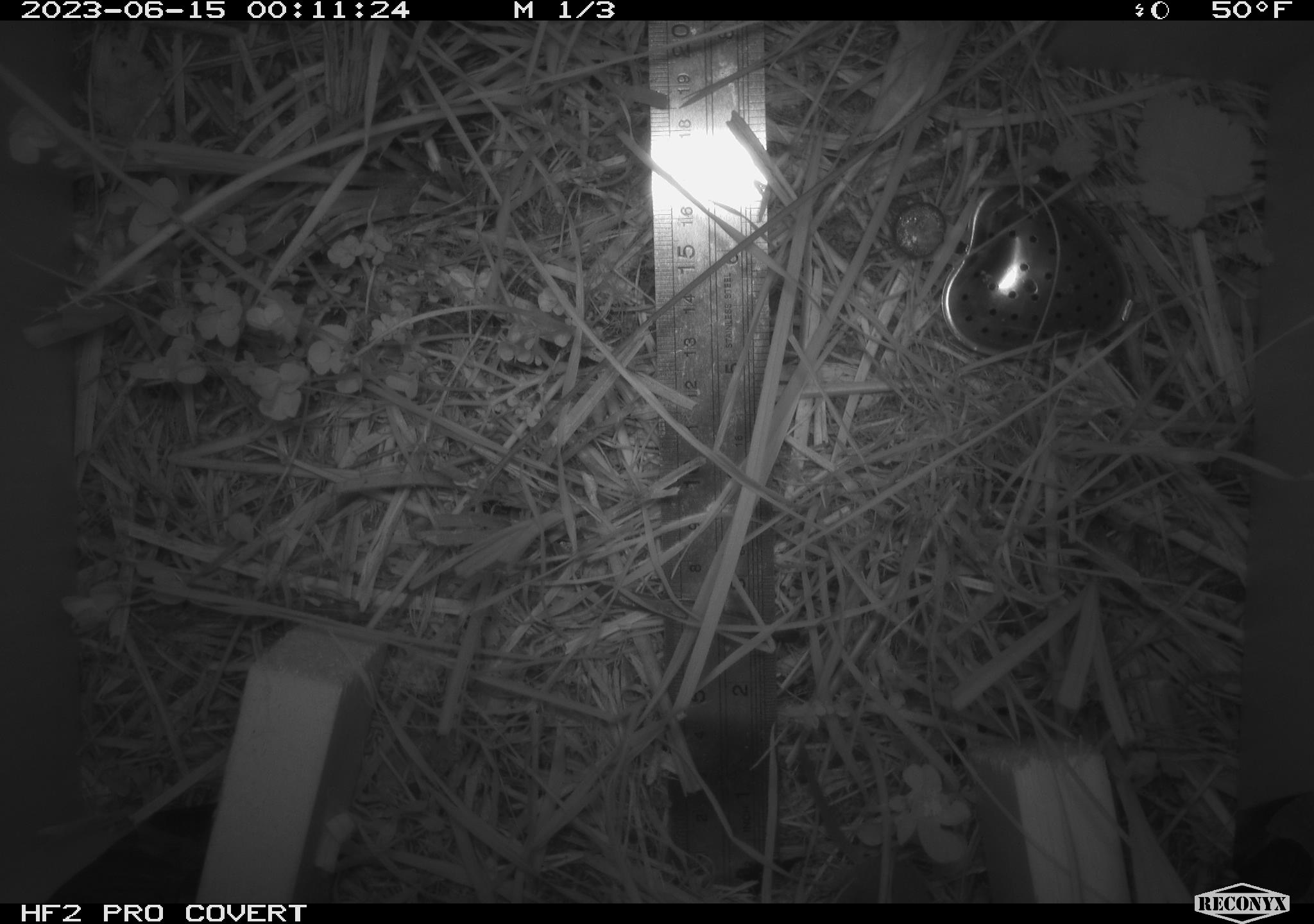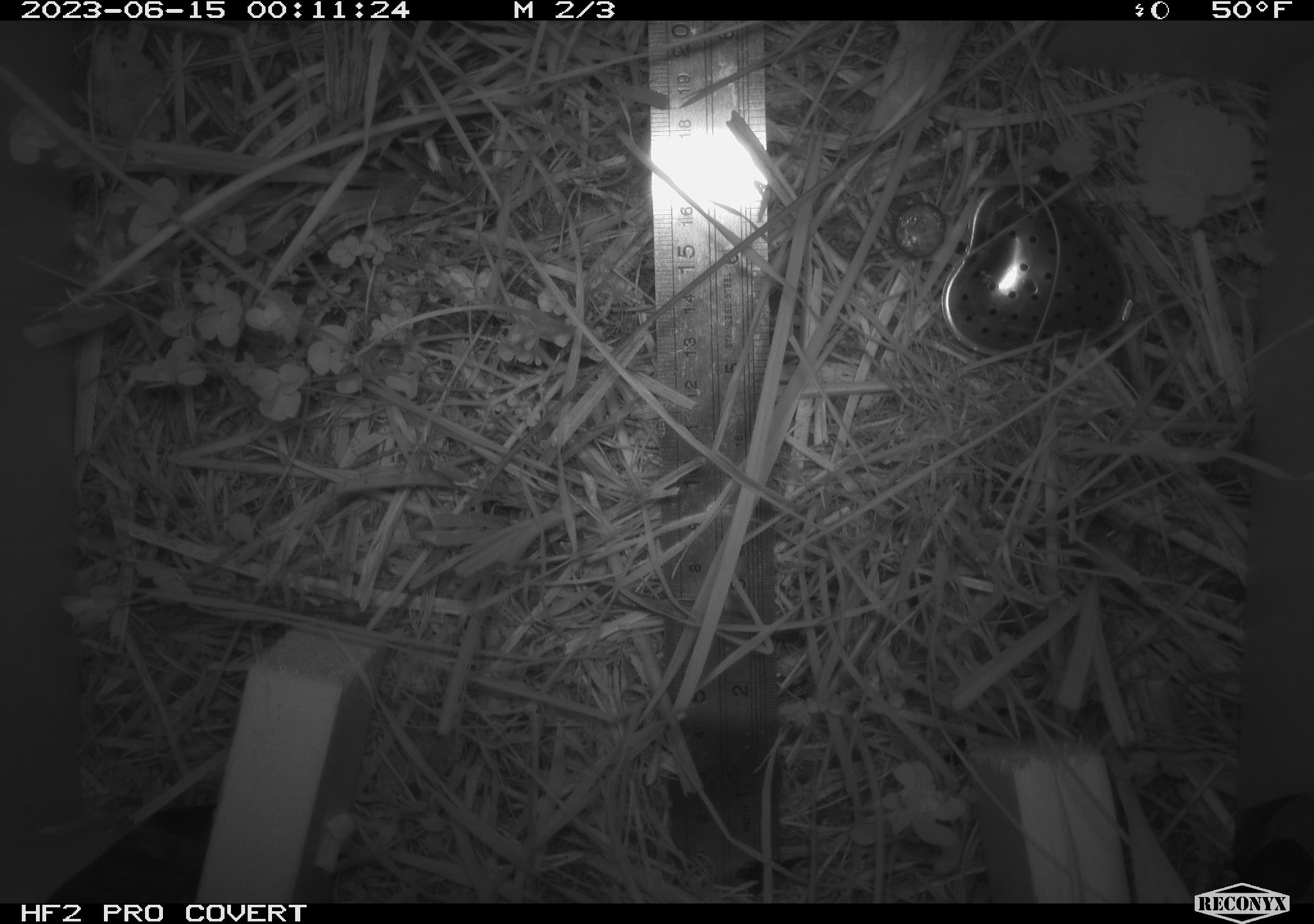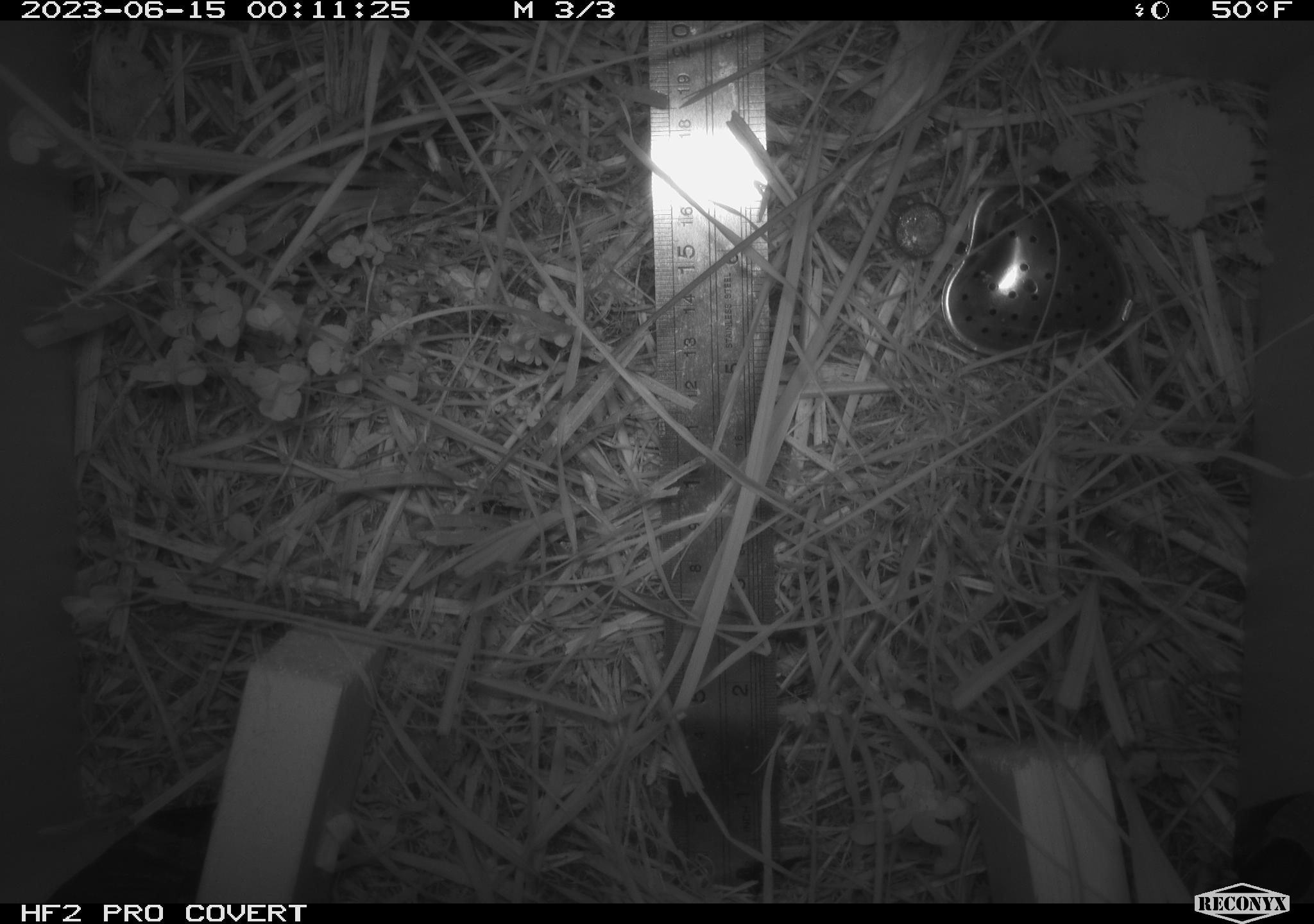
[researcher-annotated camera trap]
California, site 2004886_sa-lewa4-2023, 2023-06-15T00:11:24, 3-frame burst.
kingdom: Animalia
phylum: Chordata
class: Mammalia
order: Eulipotyphla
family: Soricidae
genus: Sorex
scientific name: Sorex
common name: long-tailed shrew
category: sorex species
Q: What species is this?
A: Sorex species (long-tailed shrew) (Sorex).